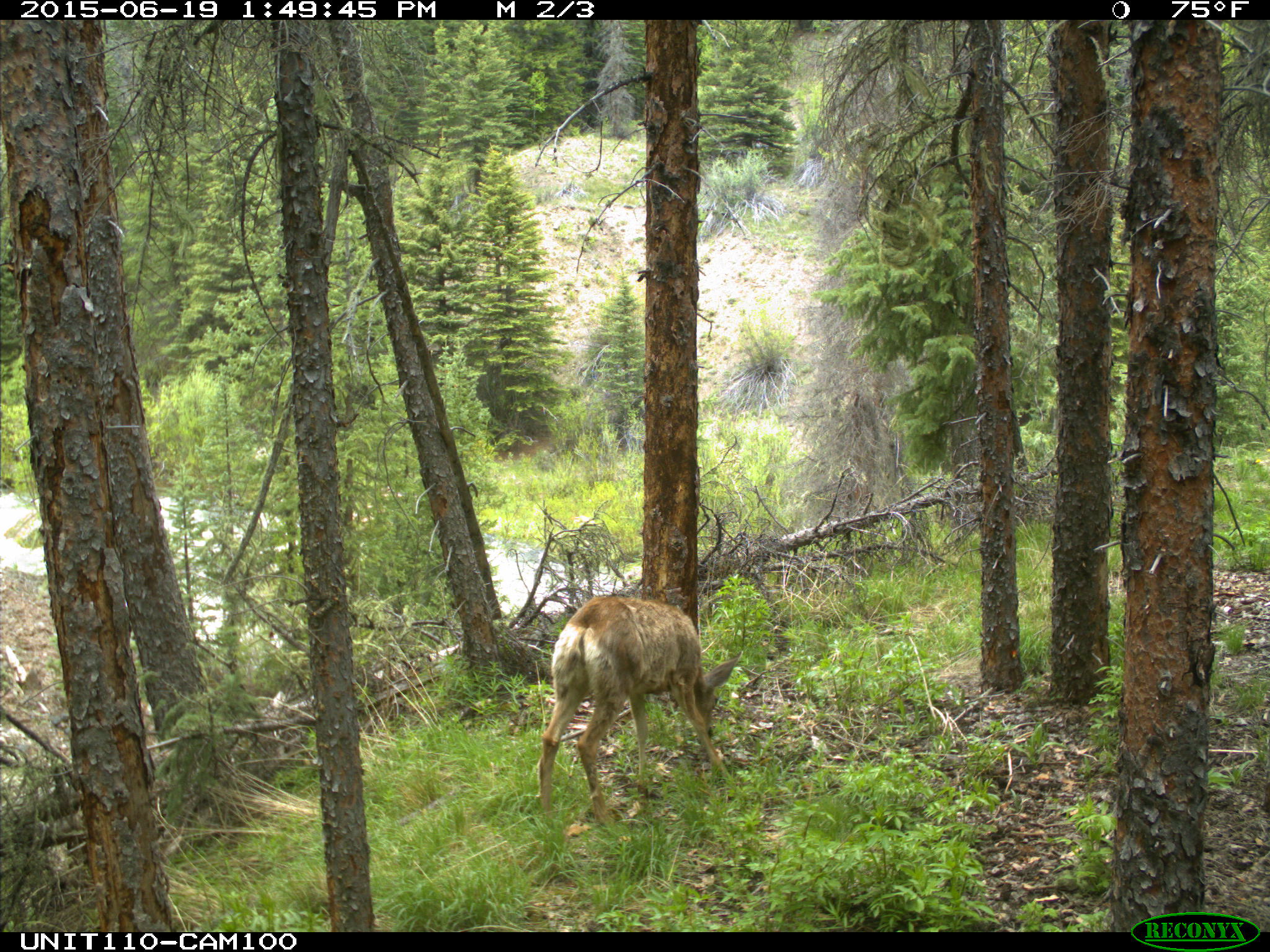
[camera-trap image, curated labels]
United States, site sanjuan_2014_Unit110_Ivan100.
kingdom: Animalia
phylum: Chordata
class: Mammalia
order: Artiodactyla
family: Cervidae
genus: Odocoileus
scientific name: Odocoileus hemionus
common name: mule deer